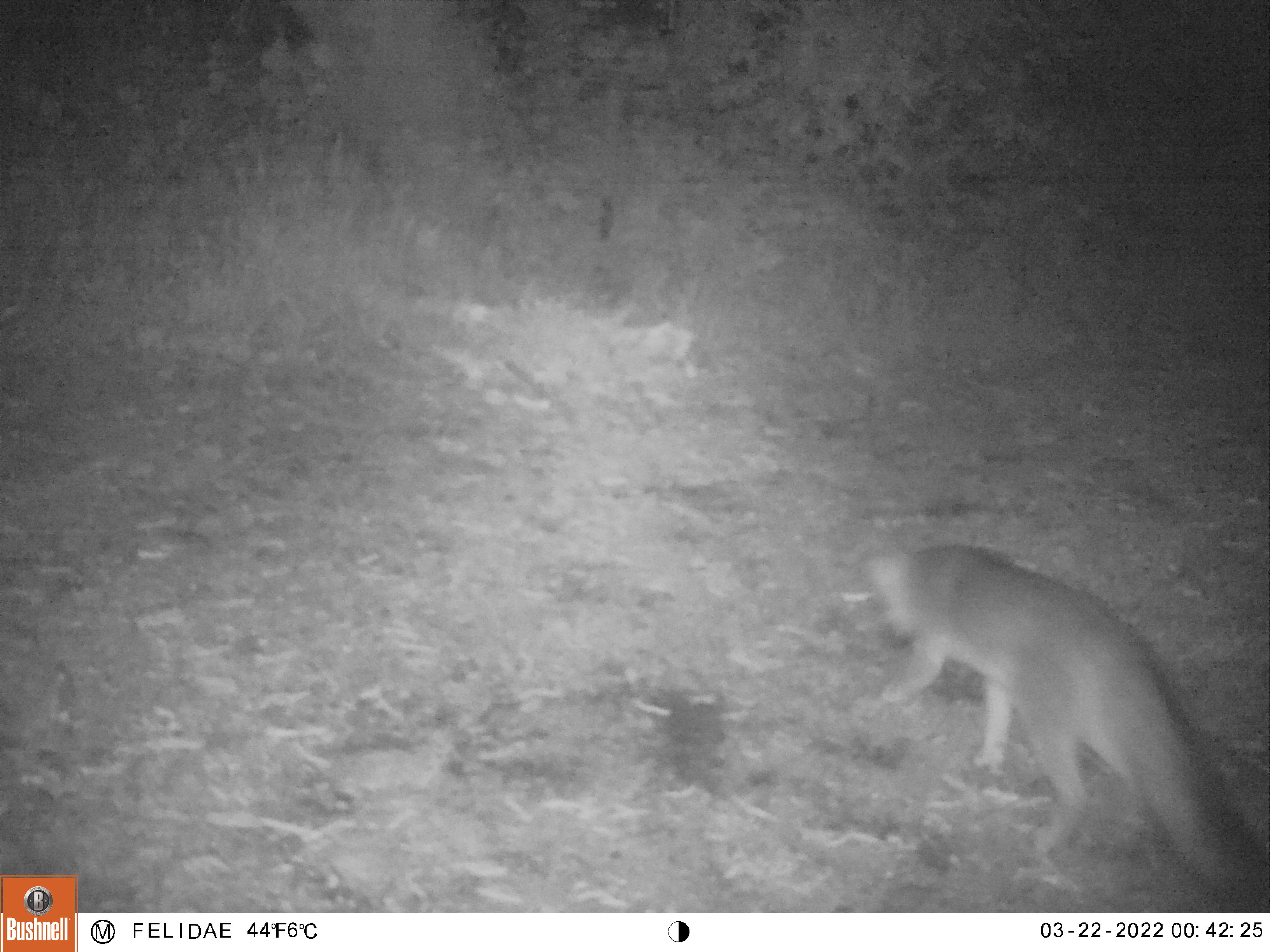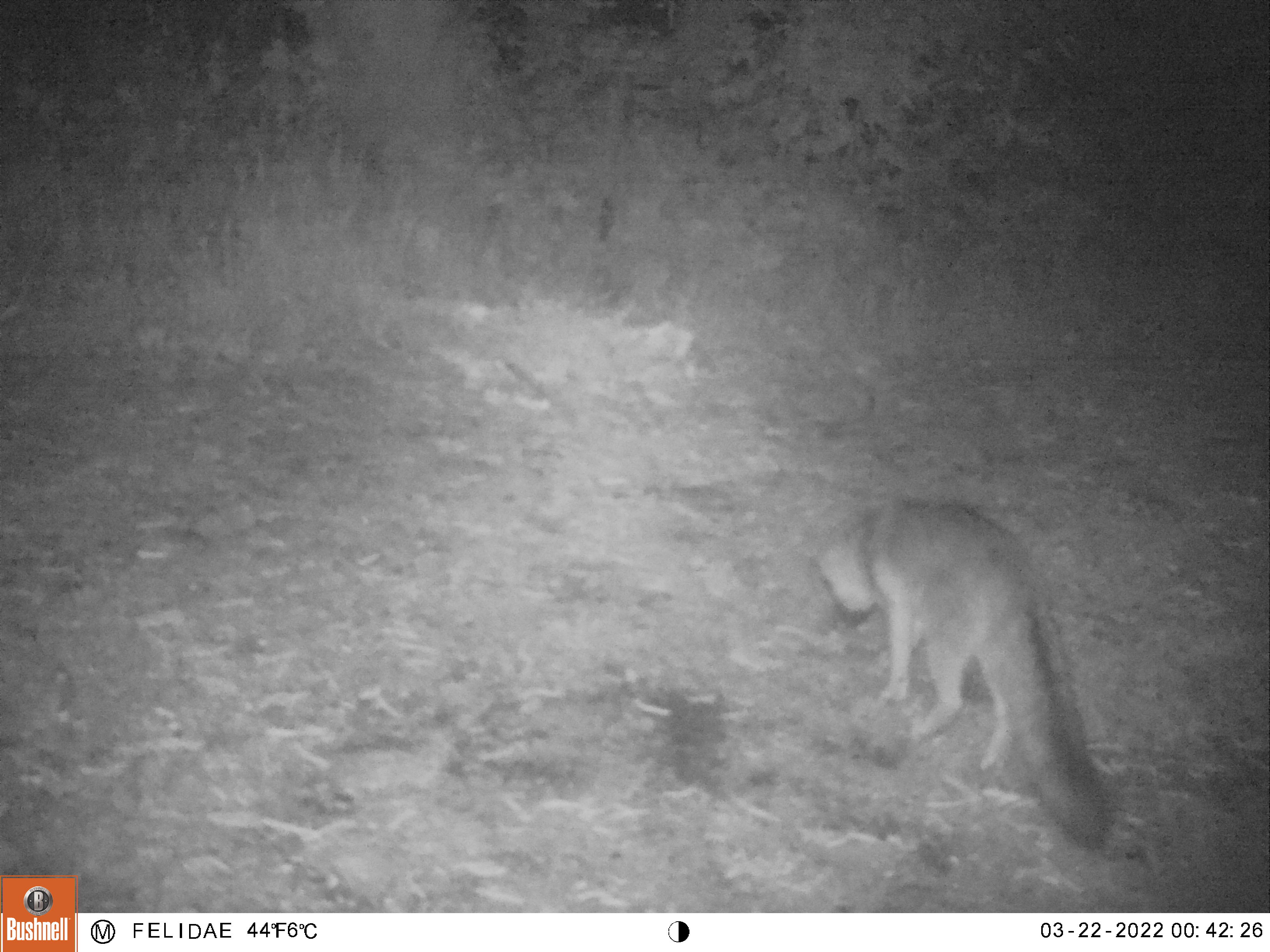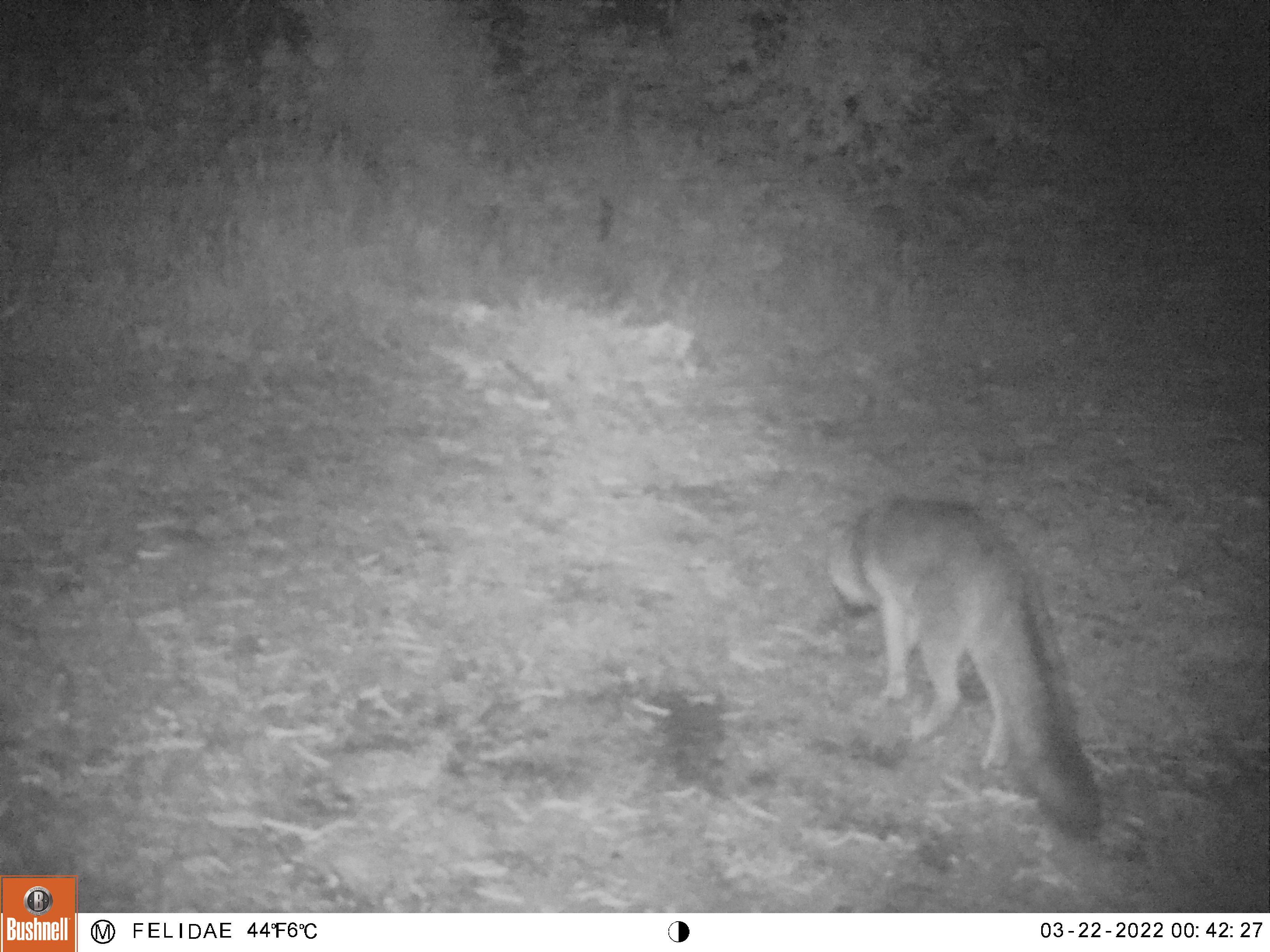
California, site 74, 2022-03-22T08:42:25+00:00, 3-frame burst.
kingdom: Animalia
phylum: Chordata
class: Mammalia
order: Carnivora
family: Canidae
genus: Urocyon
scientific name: Urocyon cinereoargenteus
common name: gray fox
Gray fox (Urocyon cinereoargenteus).